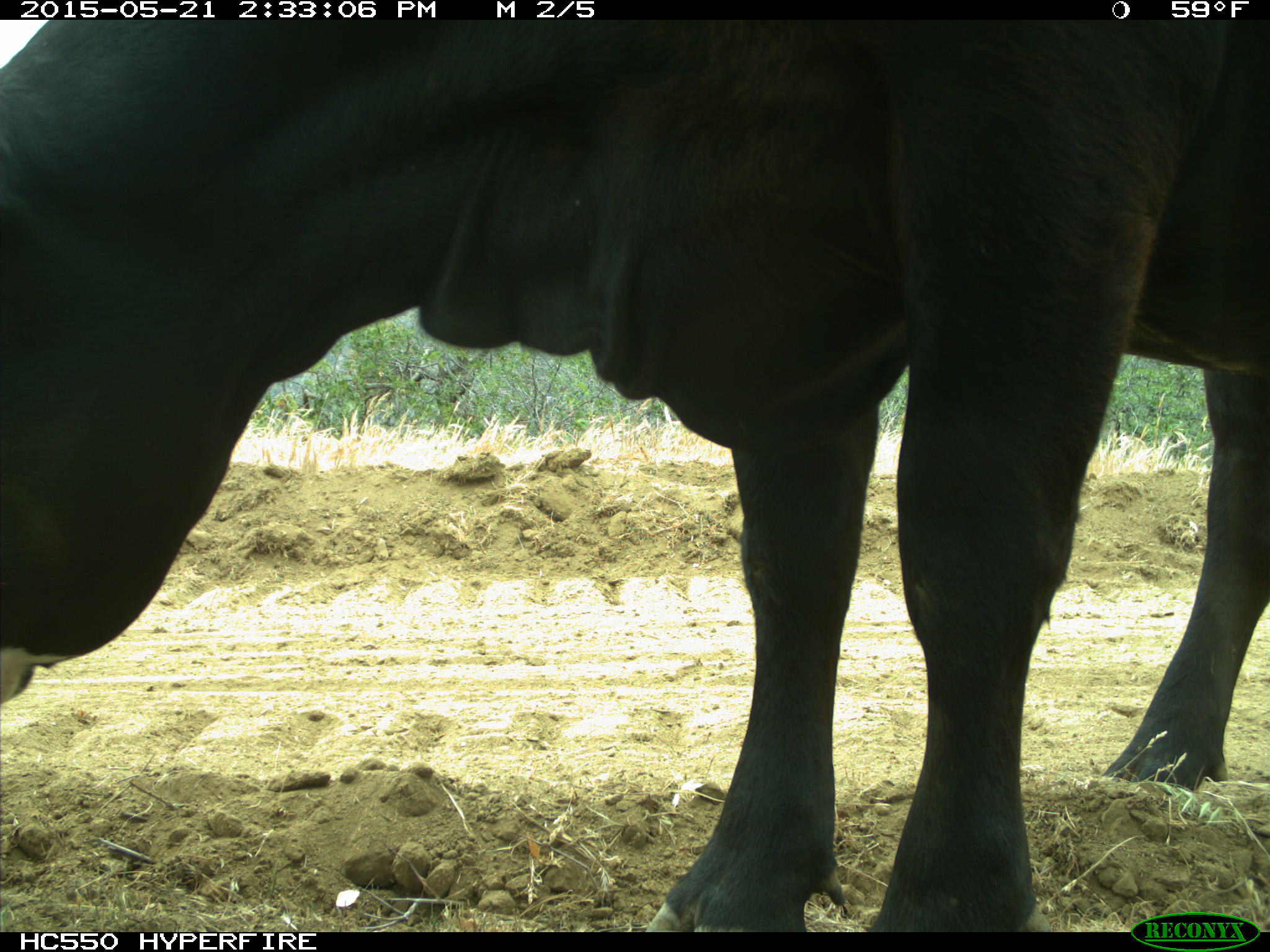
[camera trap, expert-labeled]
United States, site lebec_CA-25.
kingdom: Animalia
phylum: Chordata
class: Mammalia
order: Artiodactyla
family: Bovidae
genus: Bos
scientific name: Bos taurus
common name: domestic cow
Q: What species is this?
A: Bos taurus (domestic cow).